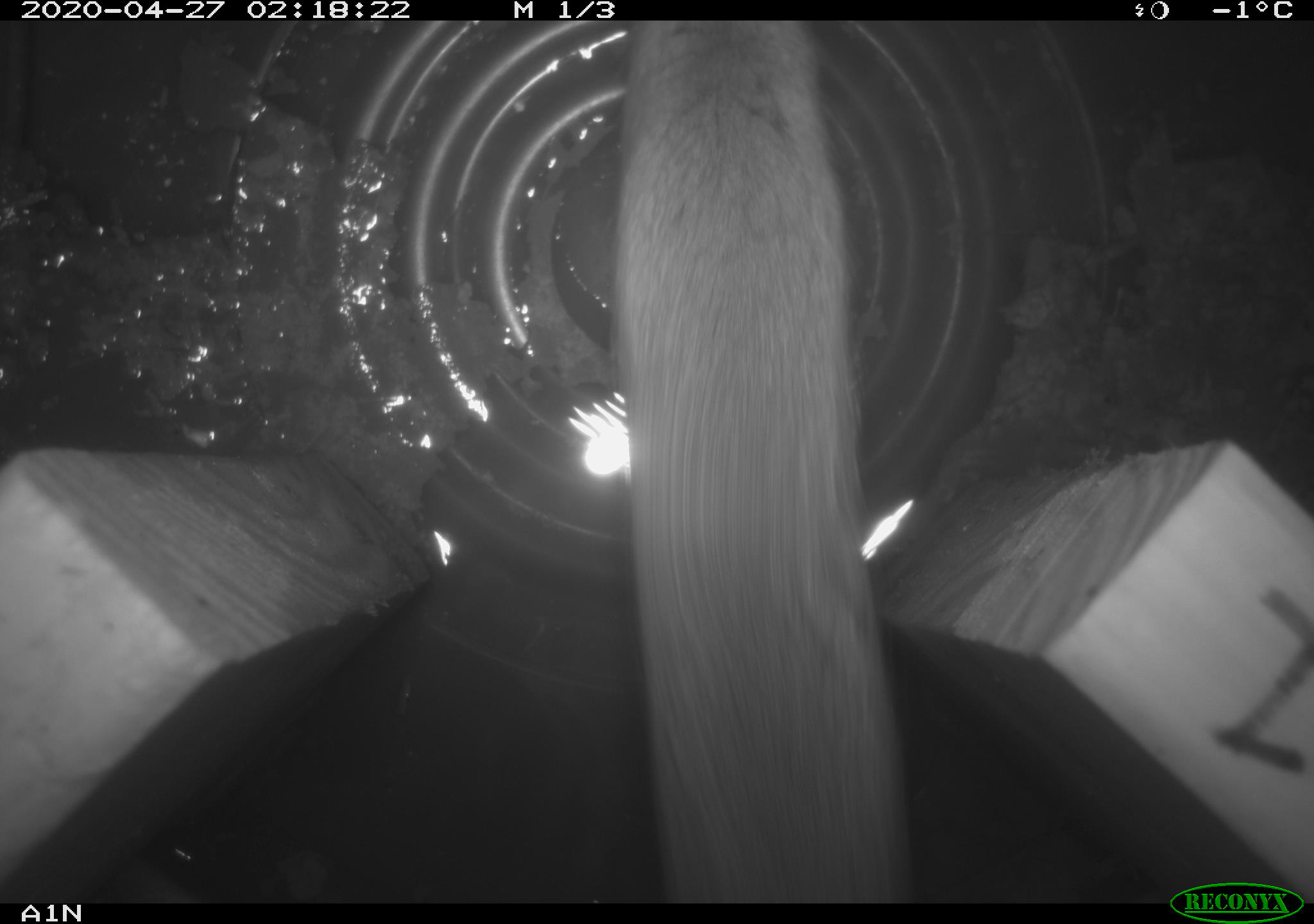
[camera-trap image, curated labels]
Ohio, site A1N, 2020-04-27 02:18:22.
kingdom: Animalia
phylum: Chordata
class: Mammalia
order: Rodentia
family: Cricetidae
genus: Peromyscus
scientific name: Peromyscus leucopus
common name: white-footed mouse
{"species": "white-footed mouse (Peromyscus leucopus)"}